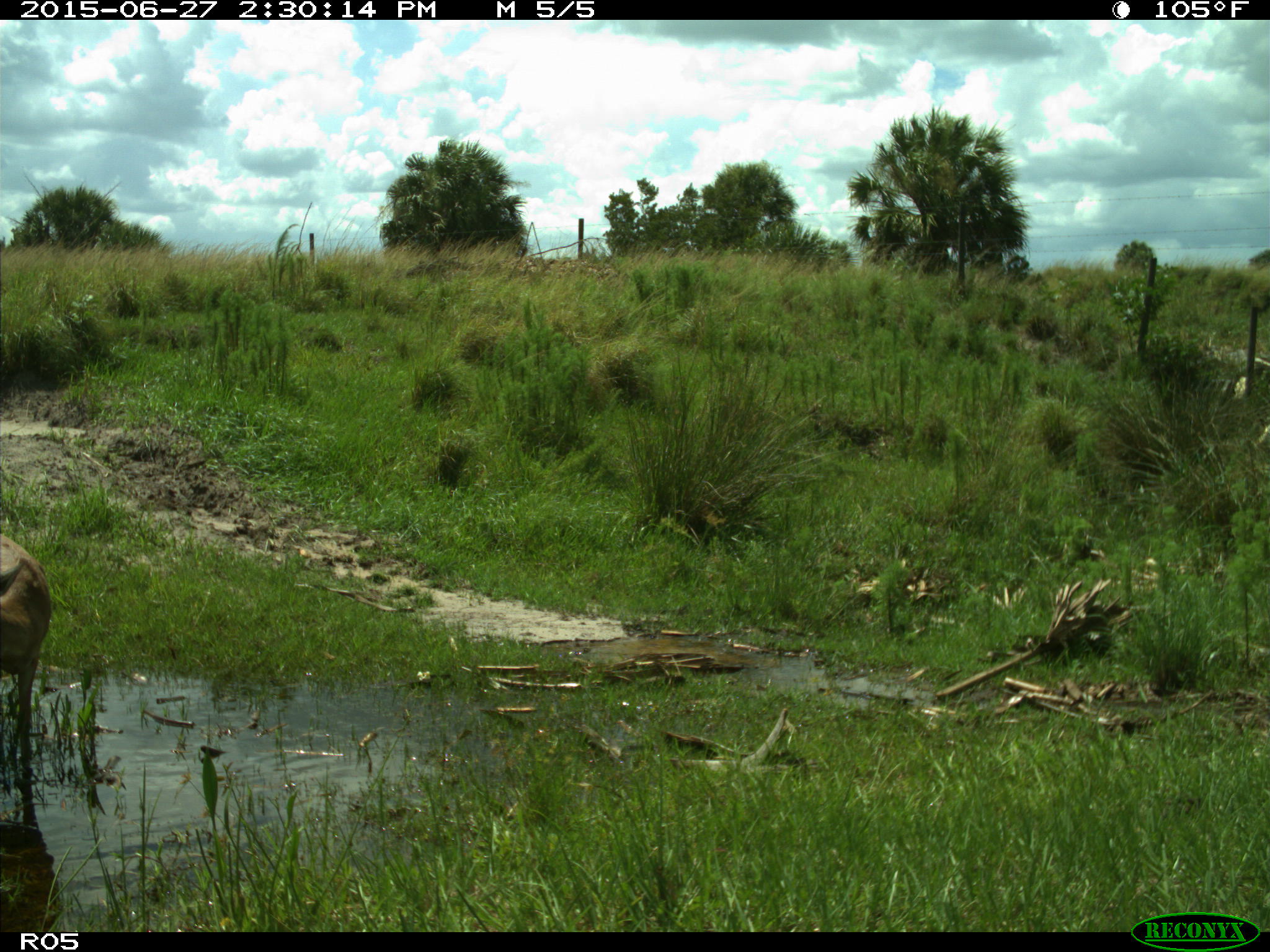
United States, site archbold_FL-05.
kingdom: Animalia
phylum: Chordata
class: Mammalia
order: Artiodactyla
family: Cervidae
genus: Odocoileus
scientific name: Odocoileus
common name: deer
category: unidentified deer